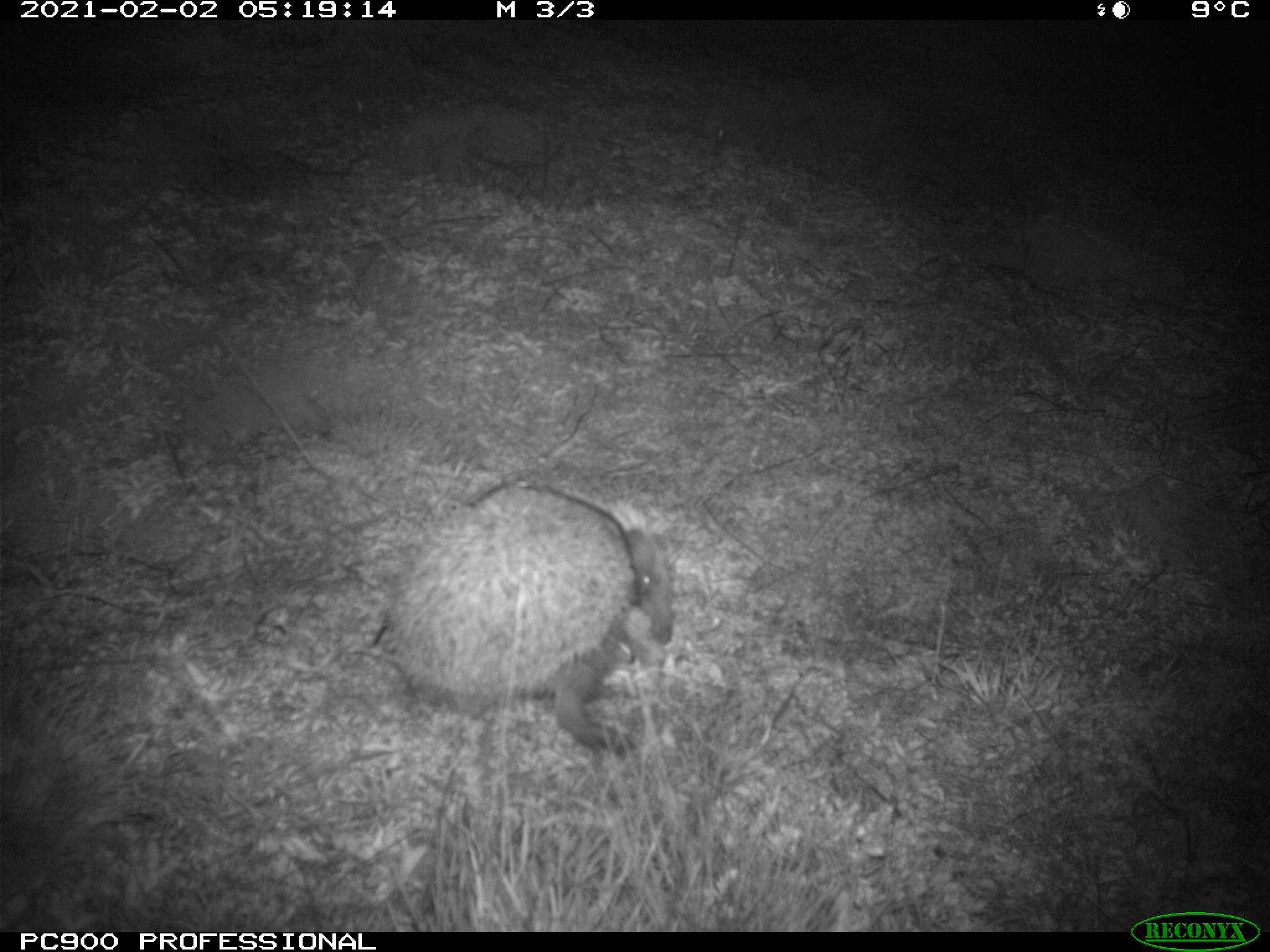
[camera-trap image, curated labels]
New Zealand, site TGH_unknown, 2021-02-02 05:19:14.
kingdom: Animalia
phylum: Chordata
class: Mammalia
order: Eulipotyphla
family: Erinaceidae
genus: Erinaceus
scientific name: Erinaceus europaeus europaeus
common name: european hedgehog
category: hedgehog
Hedgehog (european hedgehog) (Erinaceus europaeus europaeus).